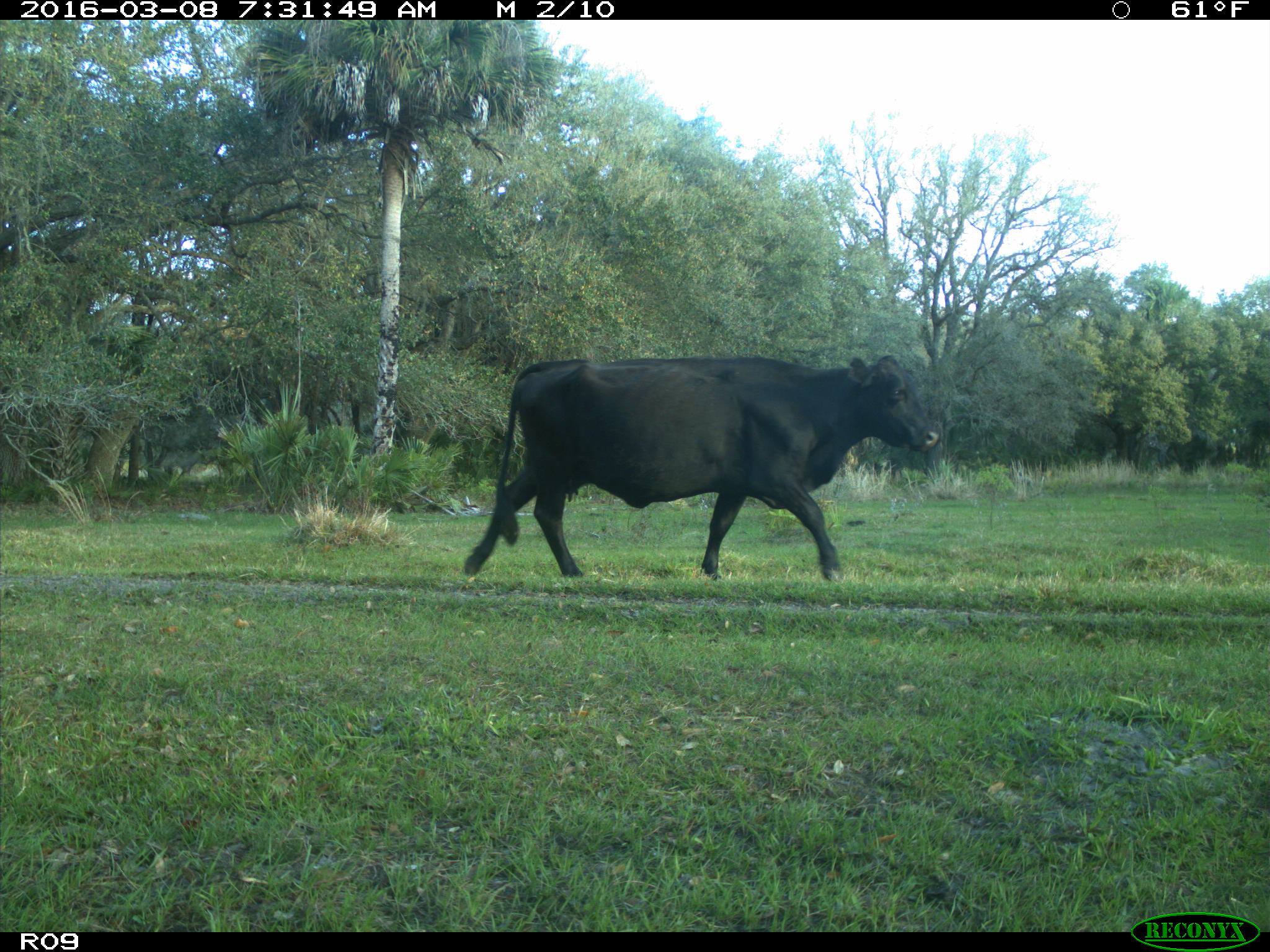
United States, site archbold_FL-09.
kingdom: Animalia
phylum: Chordata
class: Mammalia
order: Artiodactyla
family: Bovidae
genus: Bos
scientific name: Bos taurus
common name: domestic cow